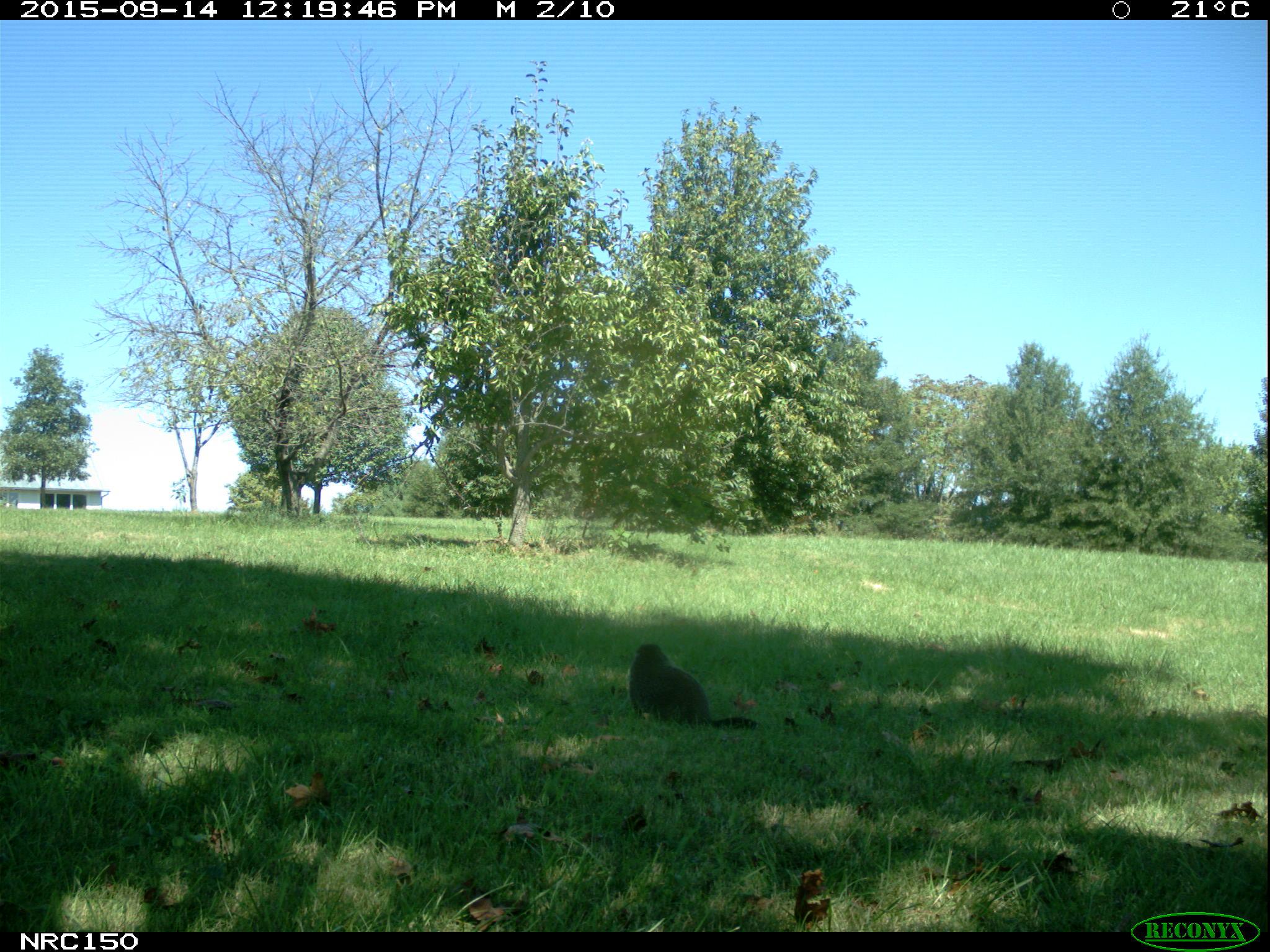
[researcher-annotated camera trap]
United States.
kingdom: Animalia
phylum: Chordata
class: Mammalia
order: Rodentia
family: Sciuridae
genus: Marmota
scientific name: Marmota monax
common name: woodchuck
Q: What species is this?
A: Woodchuck (Marmota monax).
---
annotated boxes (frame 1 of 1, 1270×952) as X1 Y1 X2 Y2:
Woodchuck: 625 636 719 727